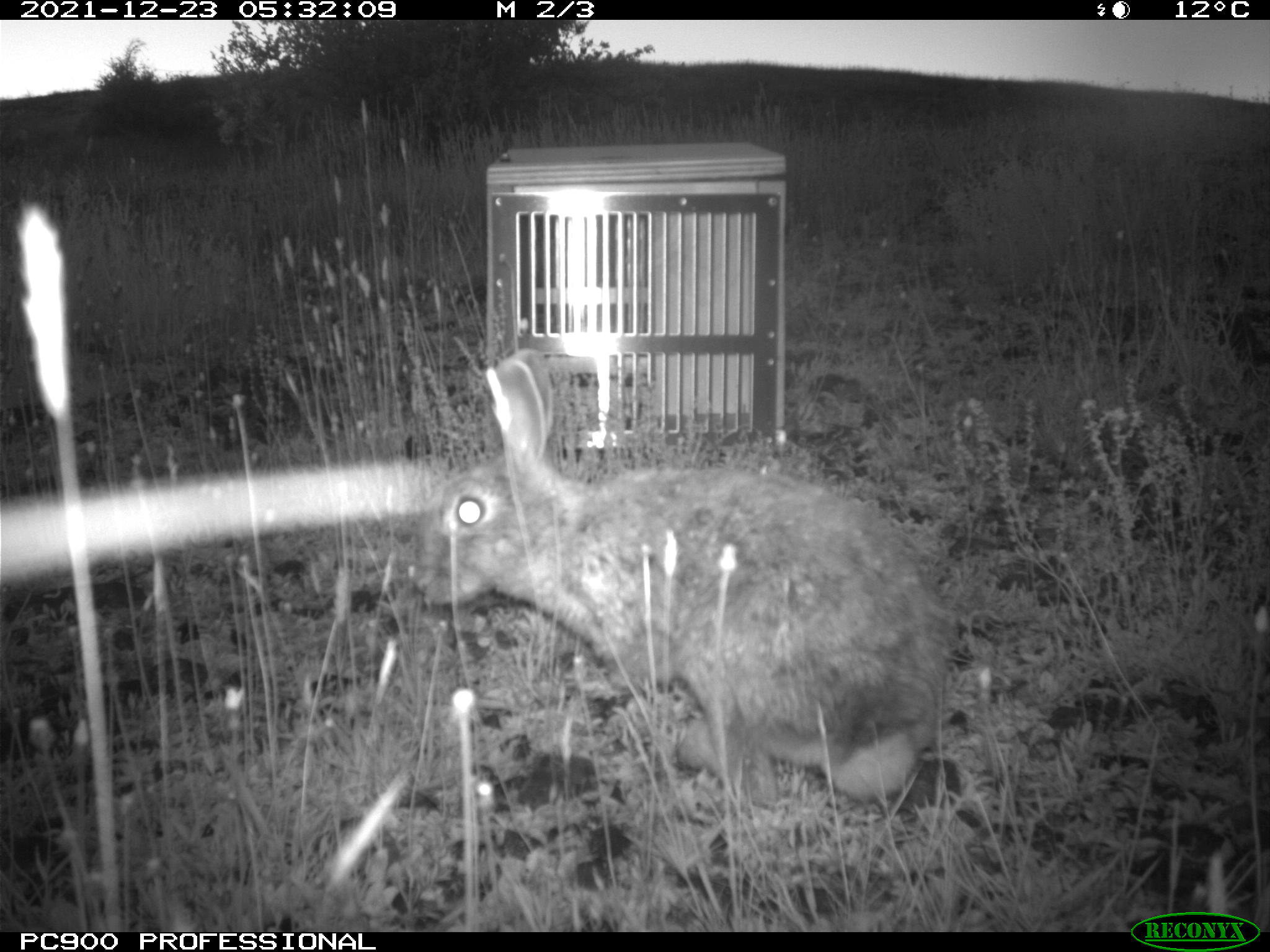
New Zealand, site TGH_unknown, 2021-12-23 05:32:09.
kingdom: Animalia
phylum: Chordata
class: Mammalia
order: Lagomorpha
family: Leporidae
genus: Oryctolagus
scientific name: Oryctolagus cuniculus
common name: european rabbit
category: rabbit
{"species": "rabbit (european rabbit) (Oryctolagus cuniculus)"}